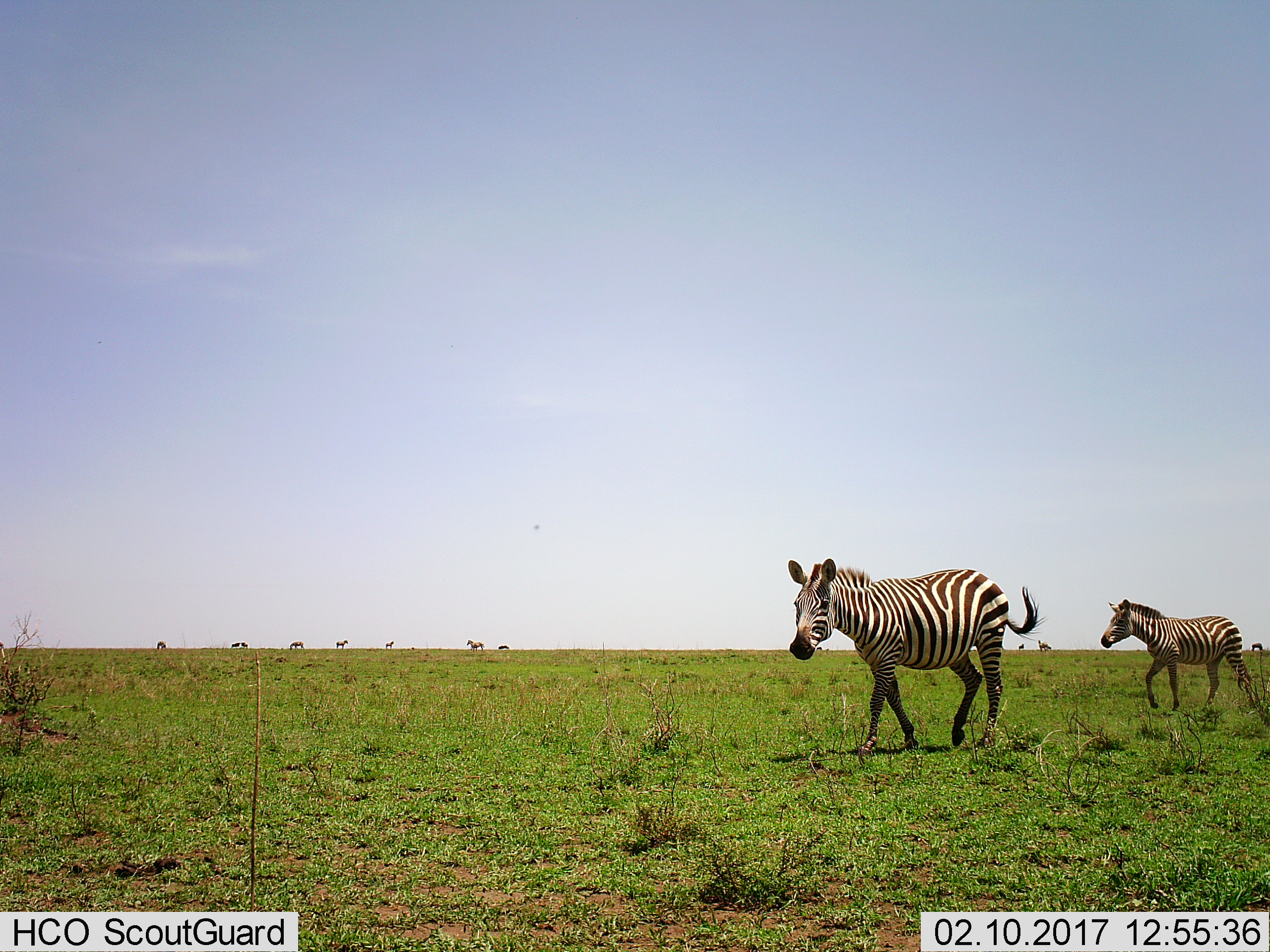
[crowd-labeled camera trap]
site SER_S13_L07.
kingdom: Animalia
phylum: Chordata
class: Mammalia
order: Perissodactyla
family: Equidae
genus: Equus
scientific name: Equus quagga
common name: plains zebra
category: zebraplains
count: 11-50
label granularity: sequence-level